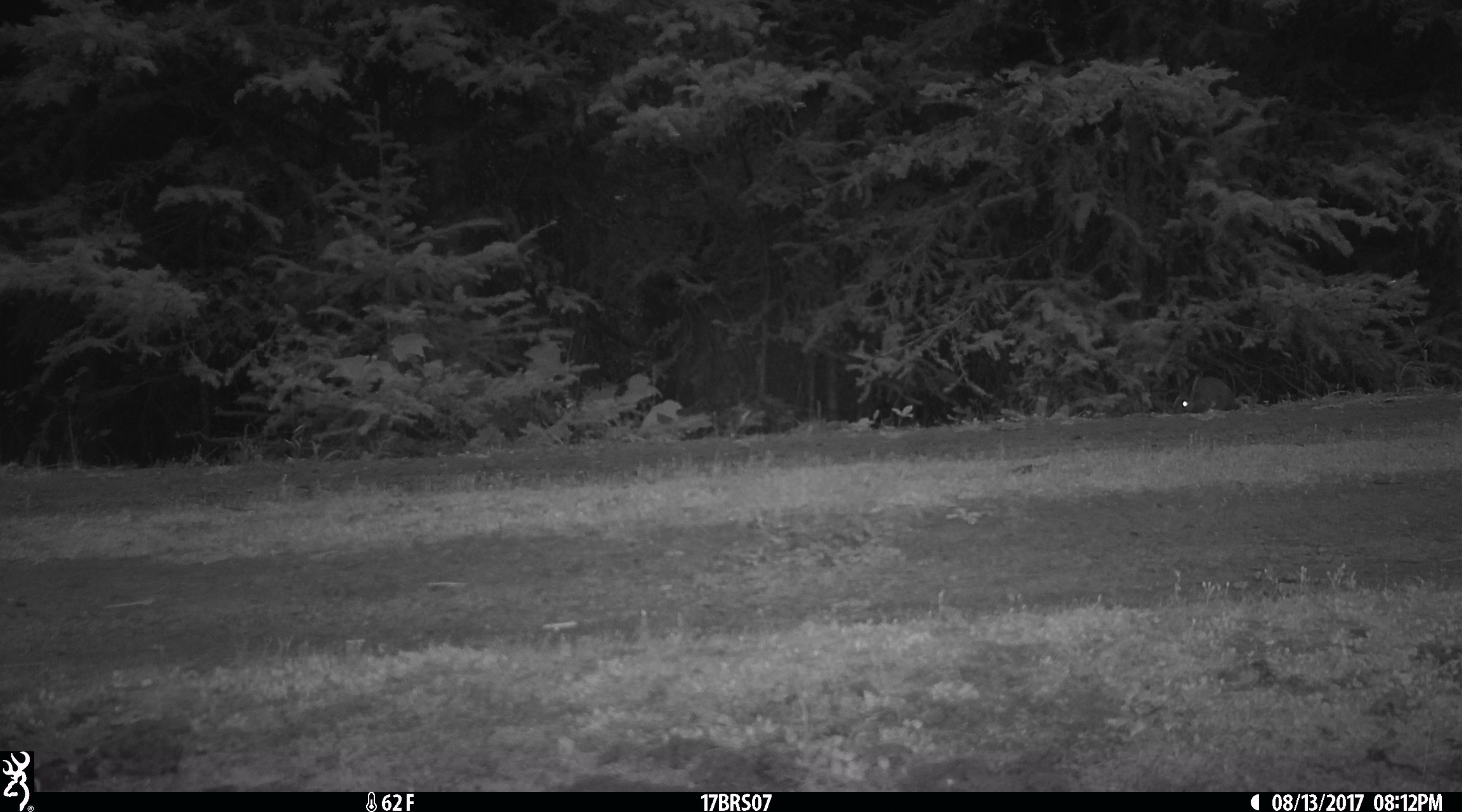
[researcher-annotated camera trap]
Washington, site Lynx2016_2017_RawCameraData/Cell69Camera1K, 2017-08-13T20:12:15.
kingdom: Animalia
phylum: Chordata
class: Mammalia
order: Lagomorpha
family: Leporidae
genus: Lepus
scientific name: Lepus americanus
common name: snowshoe hare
Lepus americanus (snowshoe hare). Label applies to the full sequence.